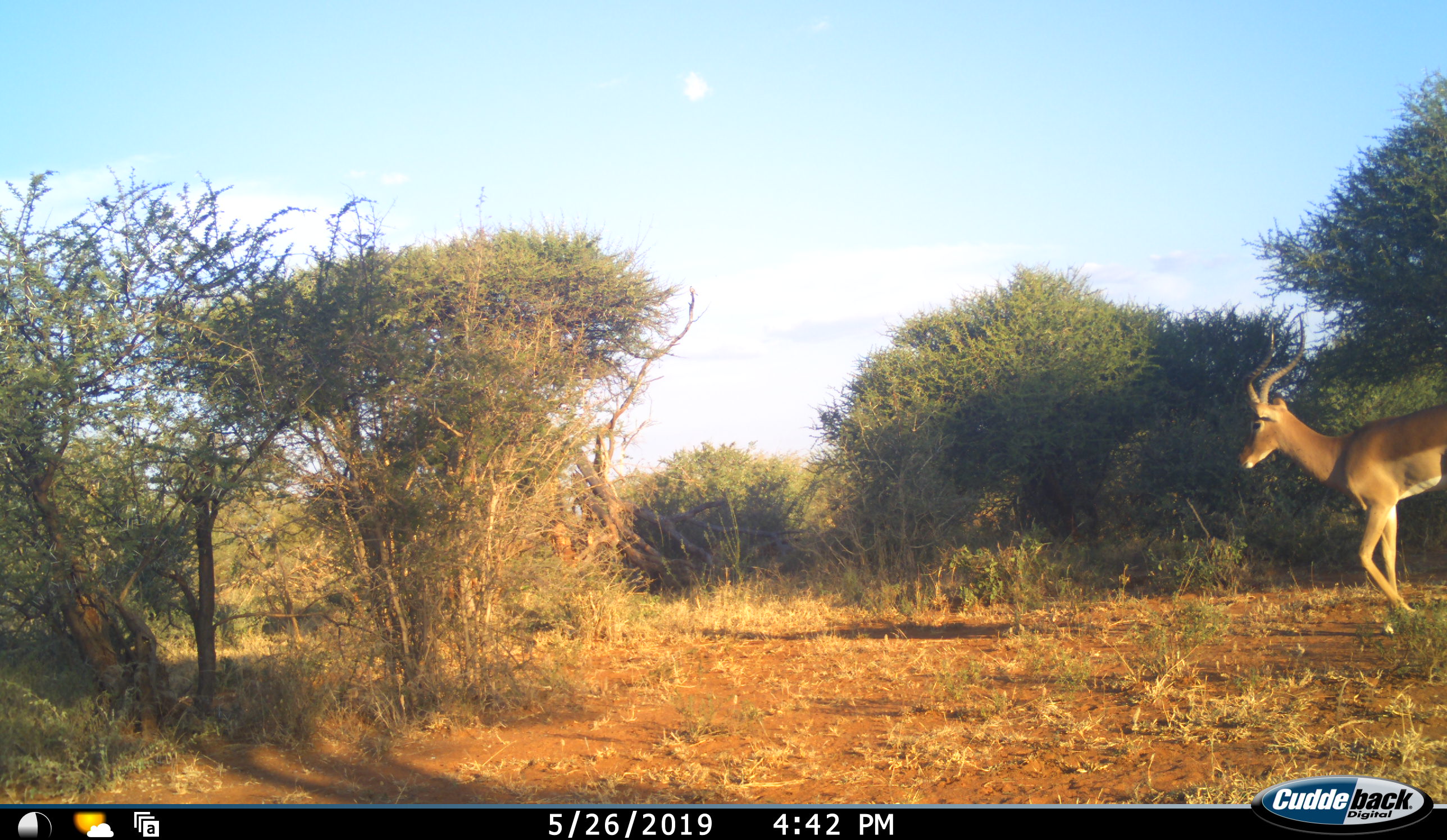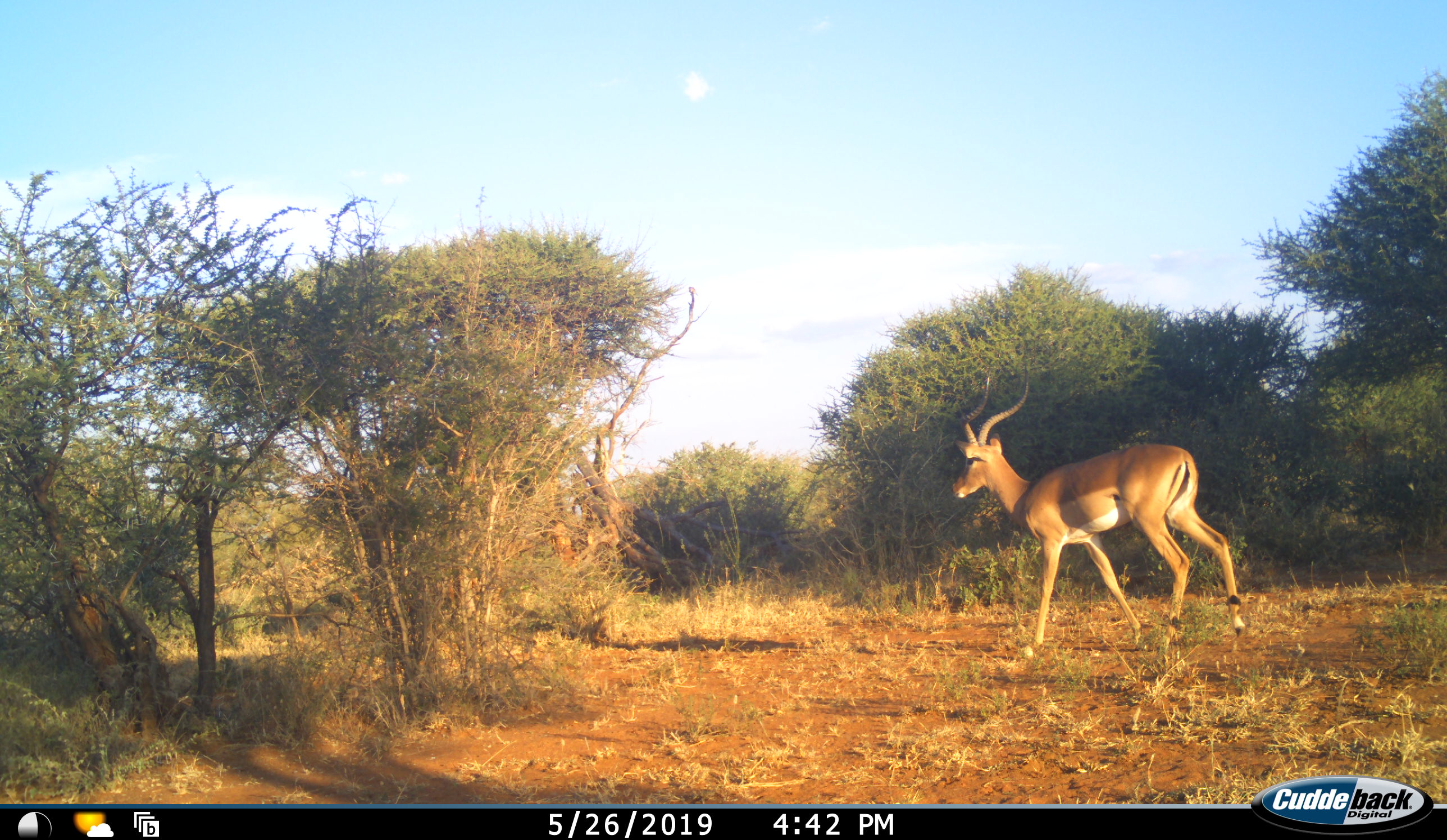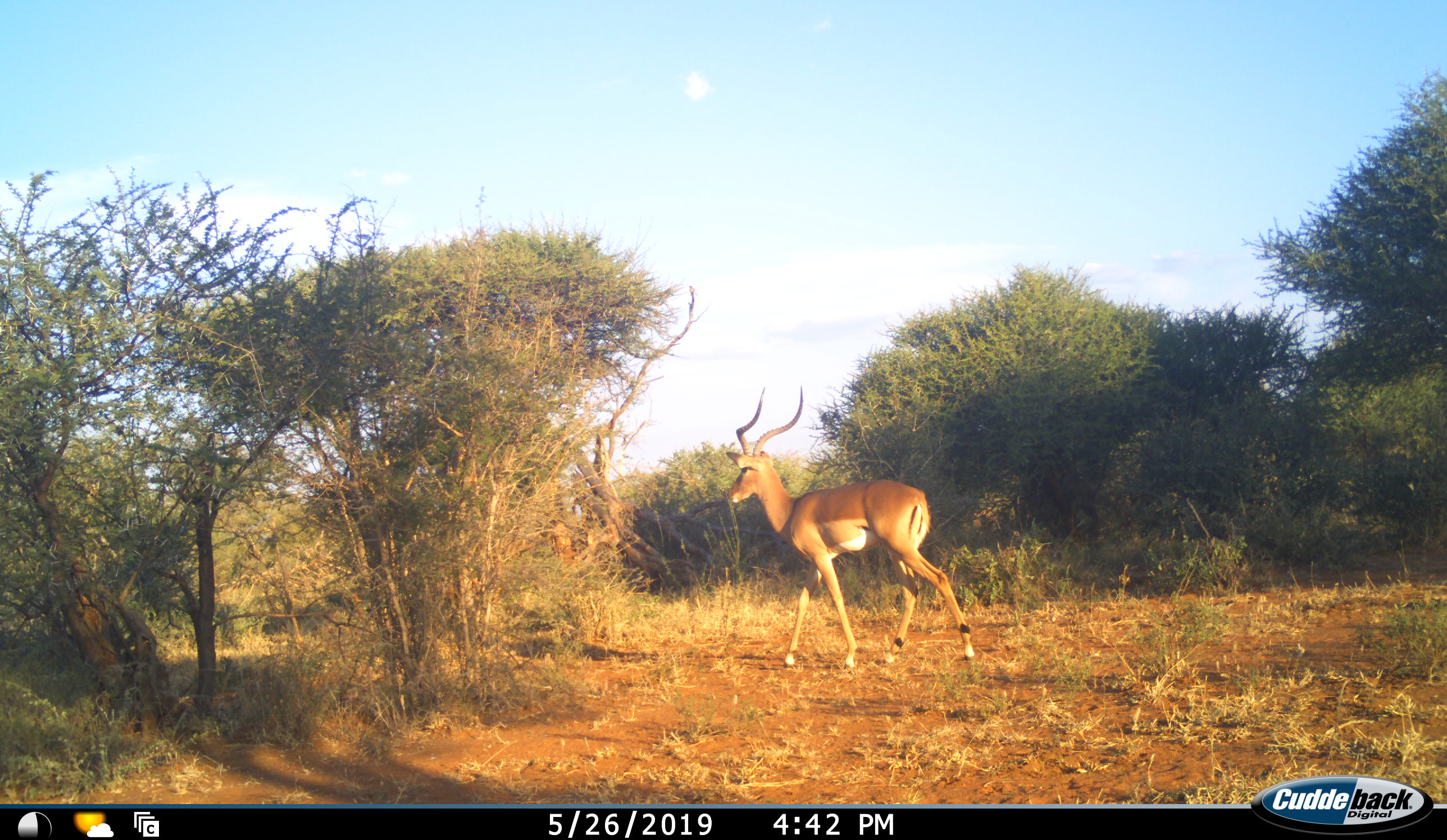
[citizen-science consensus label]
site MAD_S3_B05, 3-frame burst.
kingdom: Animalia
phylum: Chordata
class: Mammalia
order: Artiodactyla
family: Bovidae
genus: Aepyceros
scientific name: Aepyceros melampus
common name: impala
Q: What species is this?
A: Impala (Aepyceros melampus).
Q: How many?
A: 1.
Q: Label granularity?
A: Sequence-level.